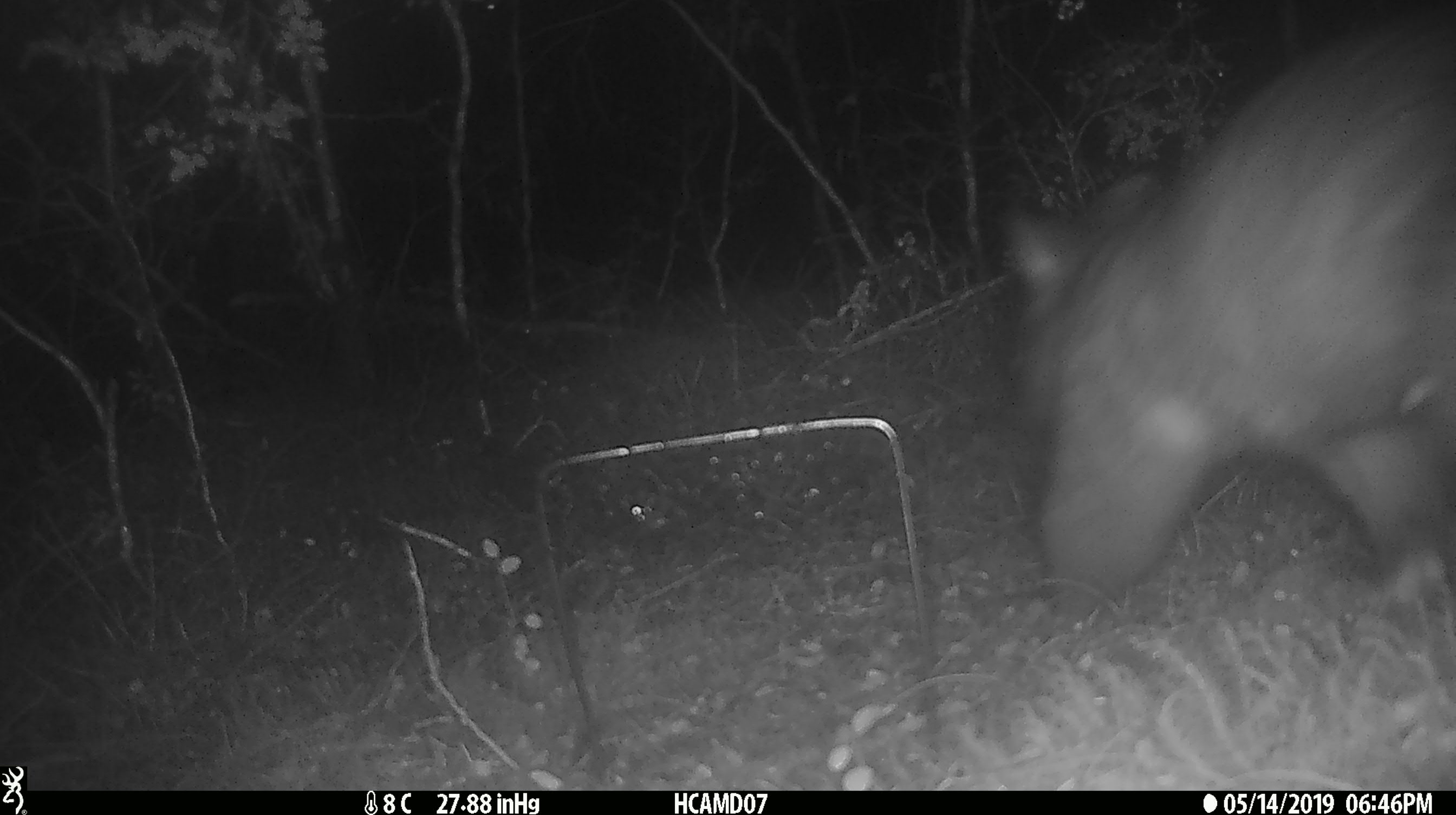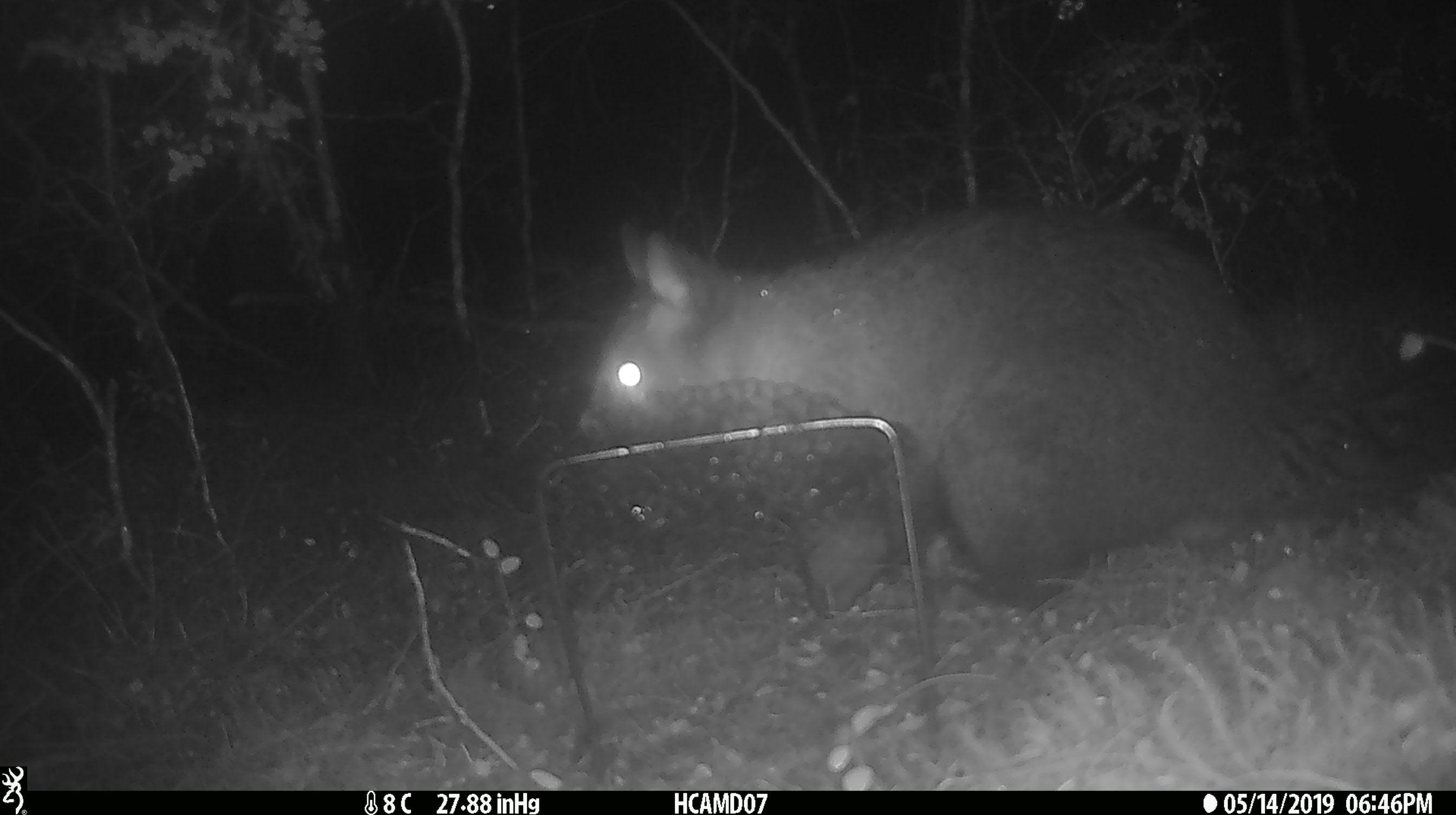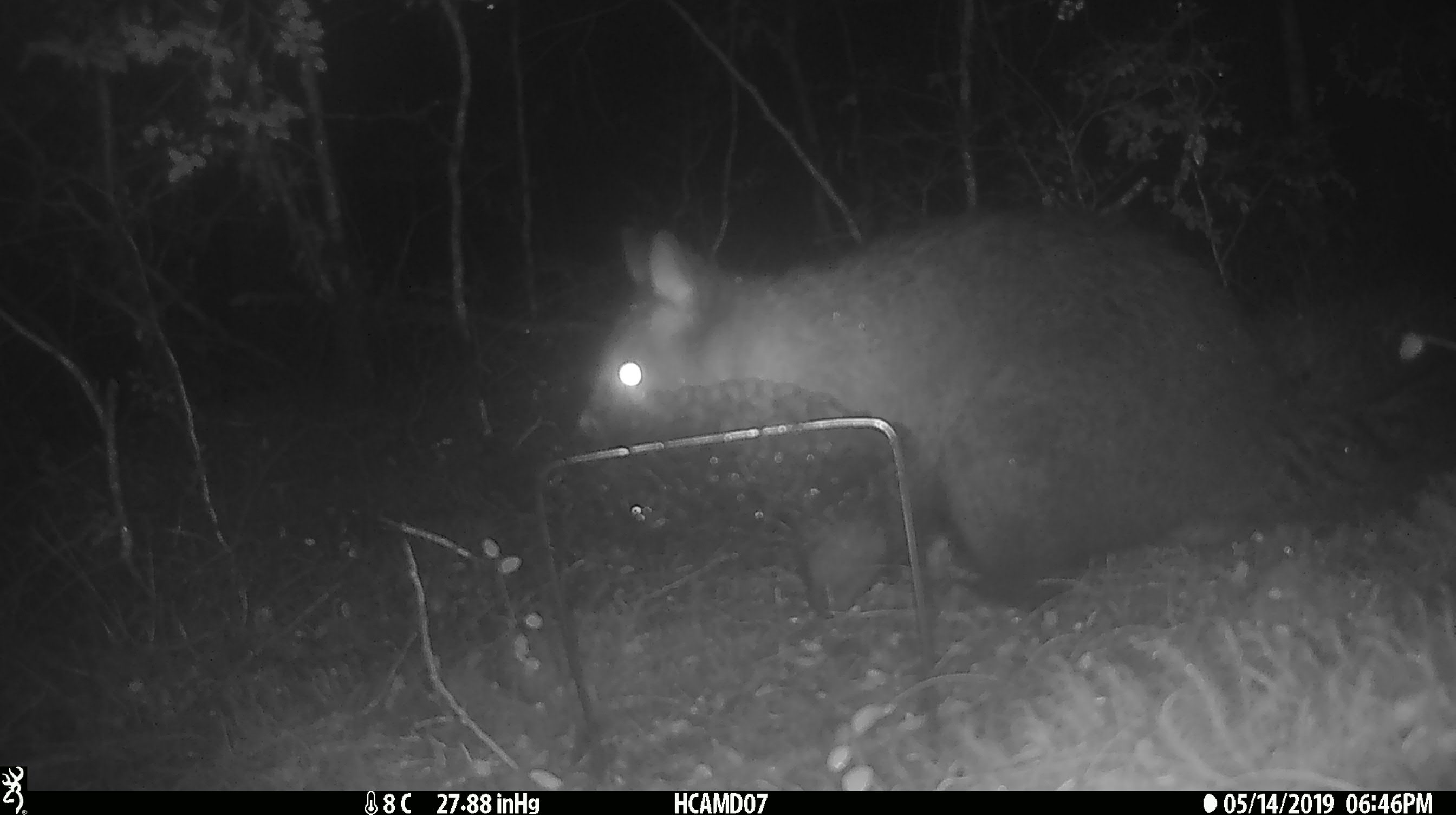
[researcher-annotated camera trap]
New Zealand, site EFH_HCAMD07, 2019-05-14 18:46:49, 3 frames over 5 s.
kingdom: Animalia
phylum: Chordata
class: Mammalia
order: Diprotodontia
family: Phalangeridae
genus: Trichosurus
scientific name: Trichosurus vulpecula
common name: common brushtail possum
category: possum